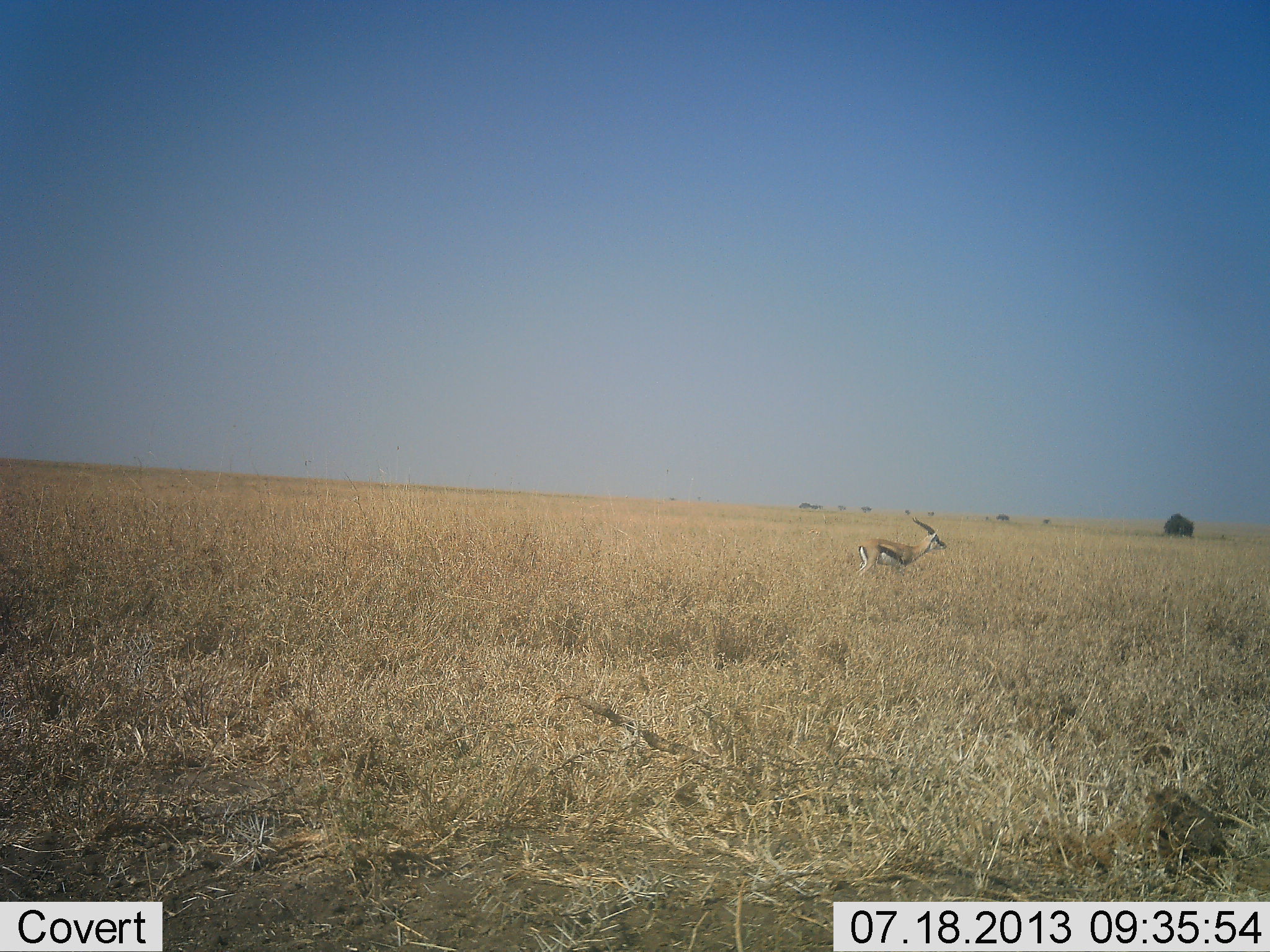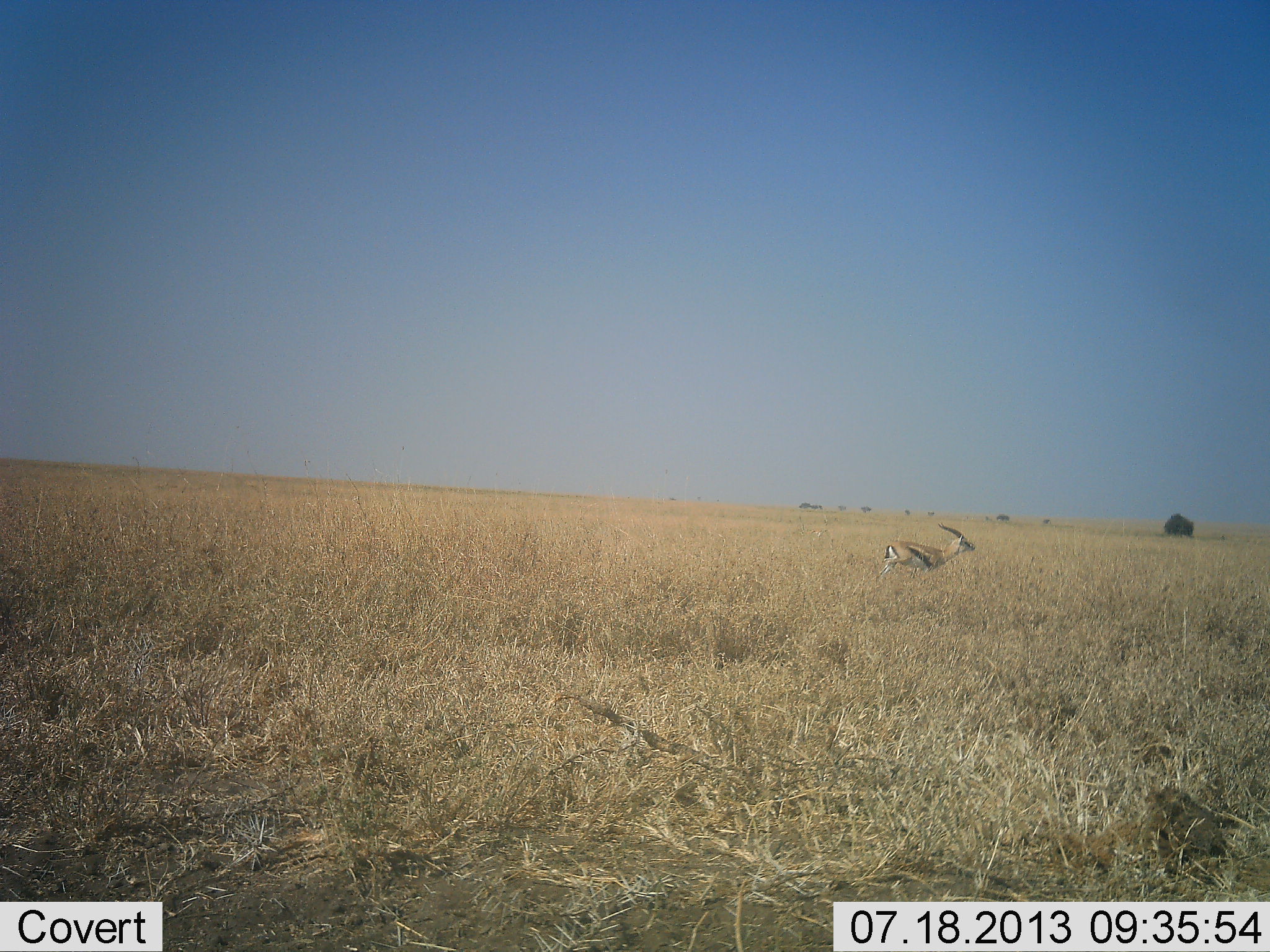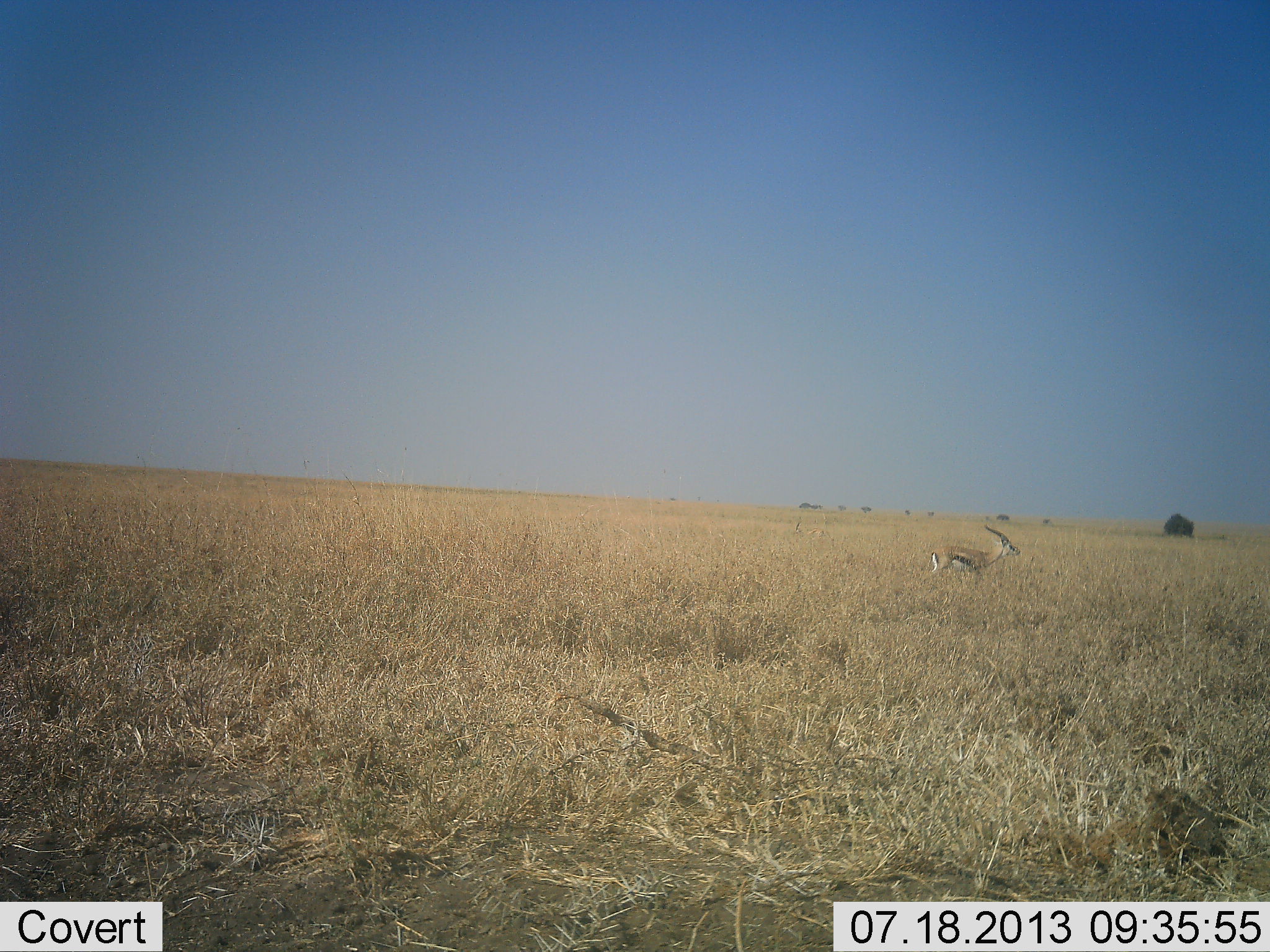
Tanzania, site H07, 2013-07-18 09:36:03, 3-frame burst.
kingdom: Animalia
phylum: Chordata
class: Mammalia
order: Artiodactyla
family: Bovidae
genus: Eudorcas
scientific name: Eudorcas thomsonii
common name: thomson's gazelle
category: gazellethomsons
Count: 1.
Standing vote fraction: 11%.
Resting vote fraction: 0%.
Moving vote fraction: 89%.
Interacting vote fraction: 4%.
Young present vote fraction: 0%.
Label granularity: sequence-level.